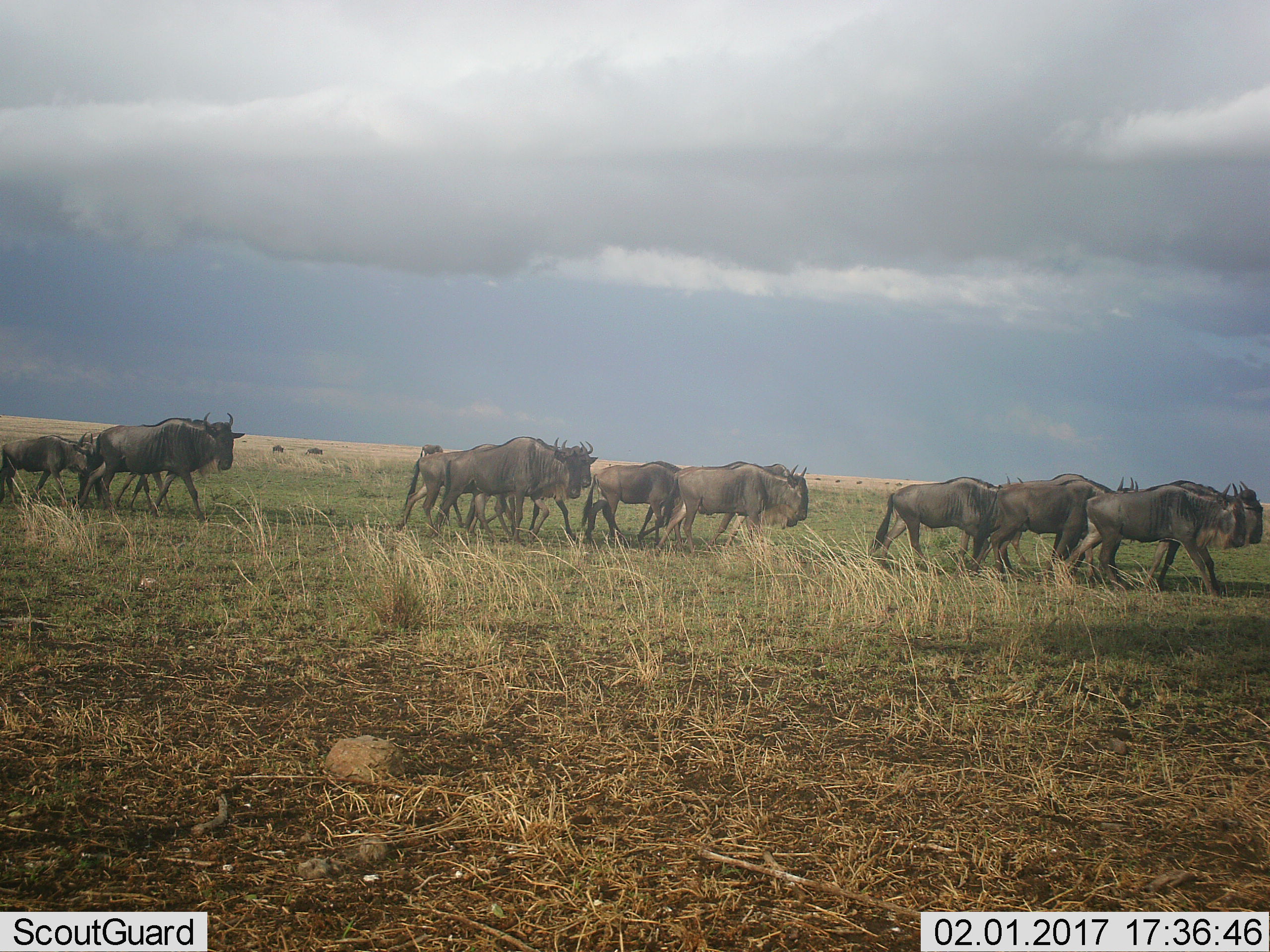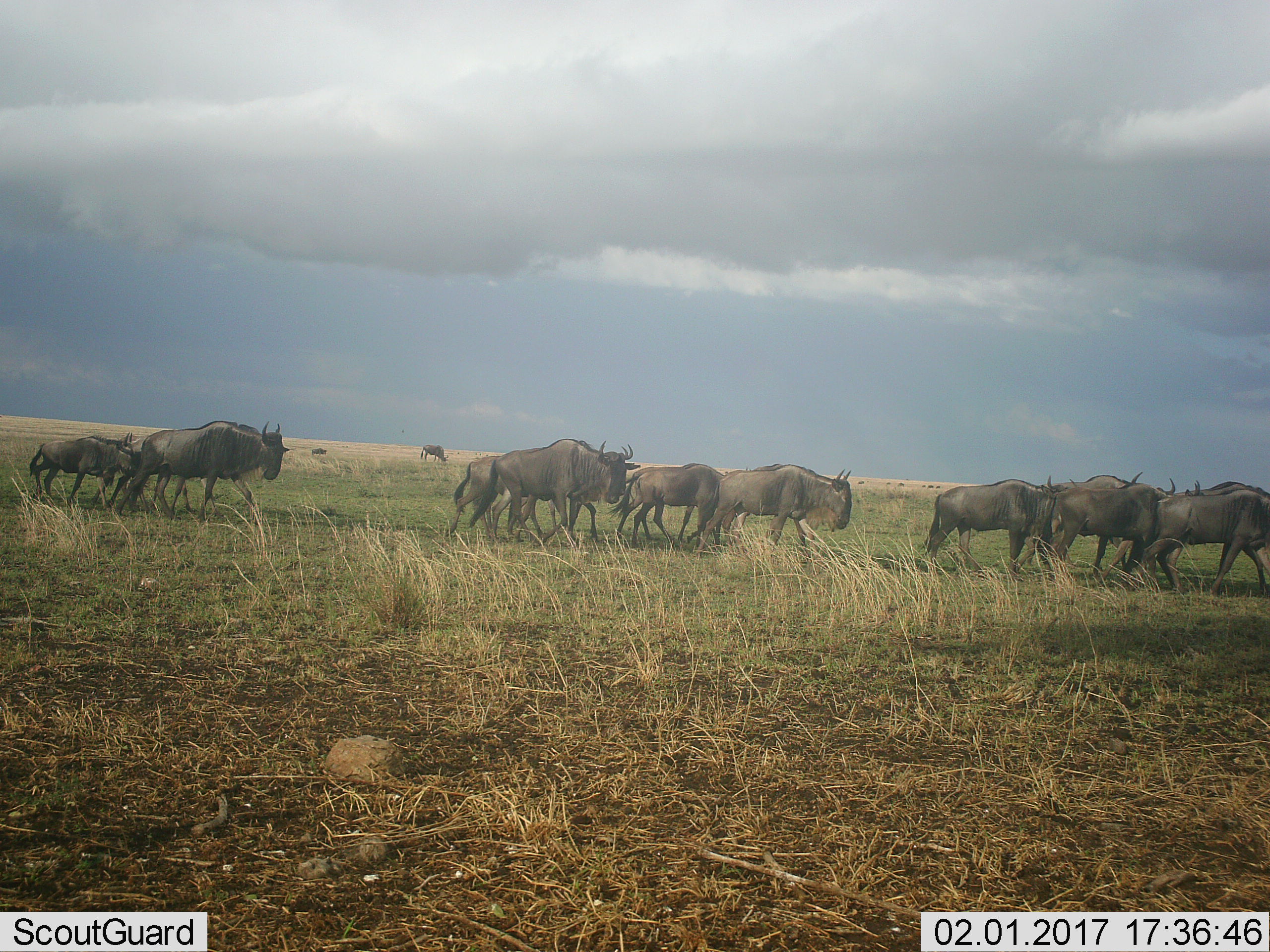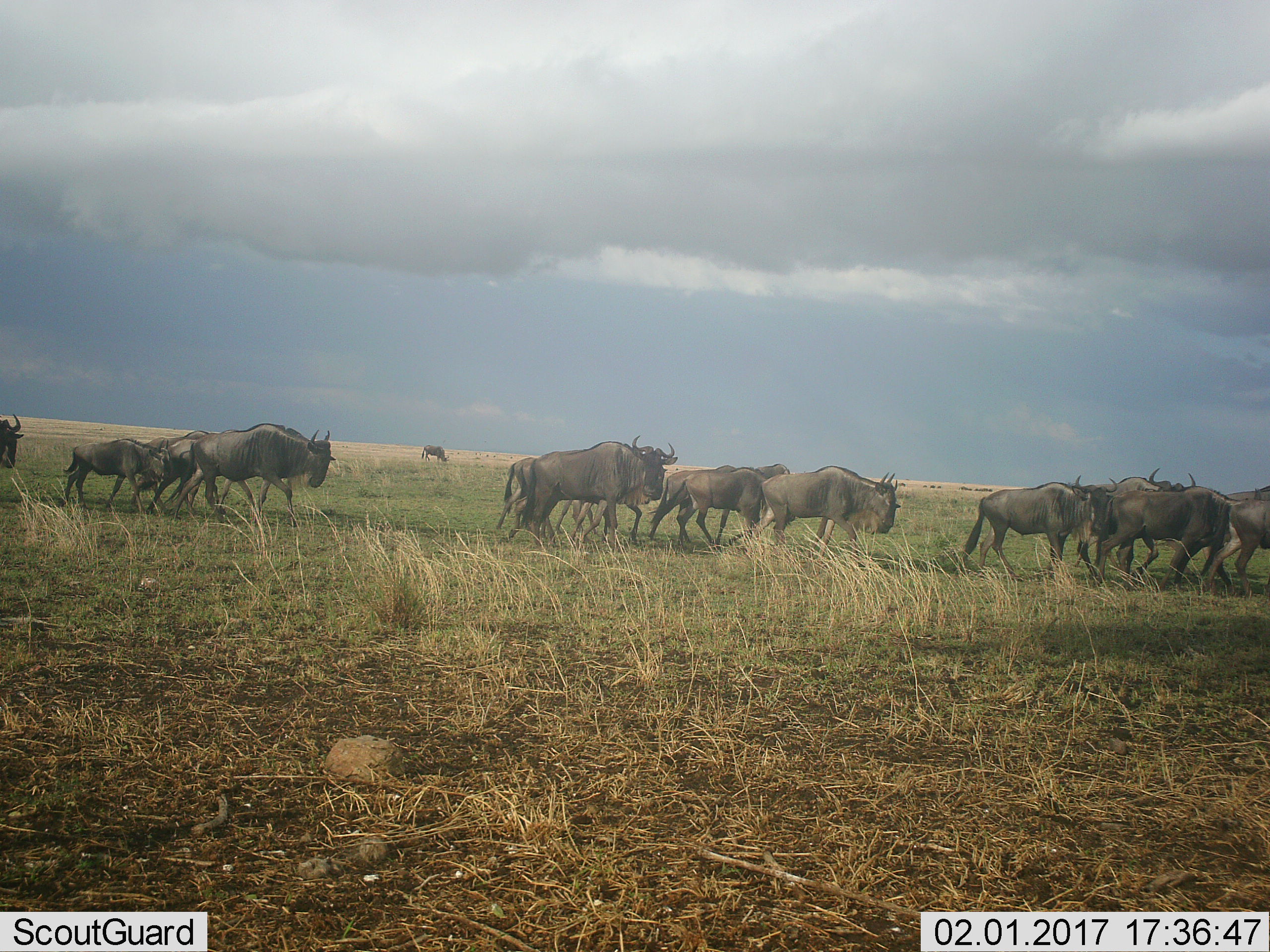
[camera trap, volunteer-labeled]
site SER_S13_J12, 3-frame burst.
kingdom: Animalia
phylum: Chordata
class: Mammalia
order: Artiodactyla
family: Bovidae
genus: Connochaetes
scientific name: Connochaetes taurinus taurinus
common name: blue wildebeest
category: wildebeestblue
Wildebeestblue (blue wildebeest) (Connochaetes taurinus taurinus), count 11-50. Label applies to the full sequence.